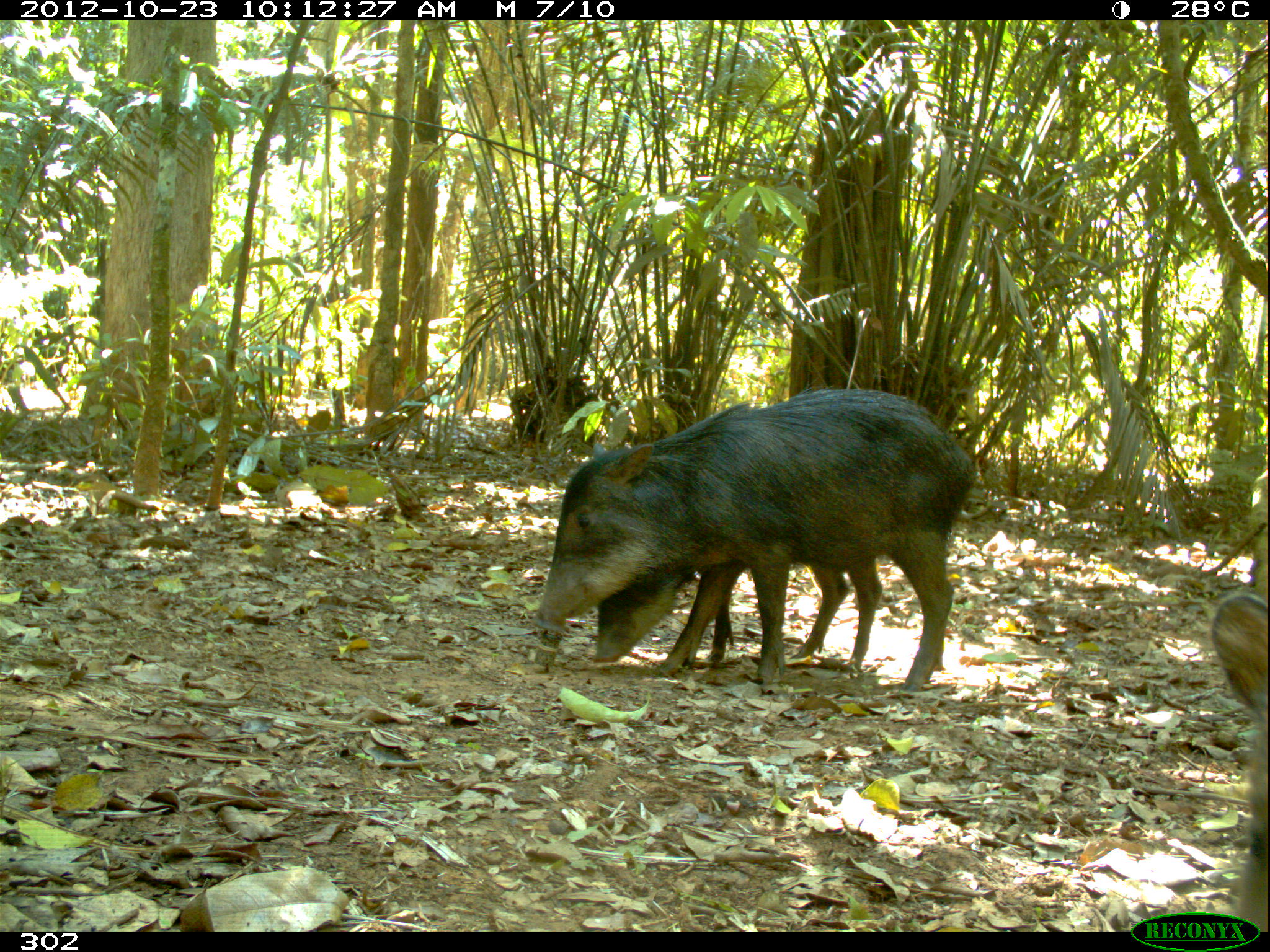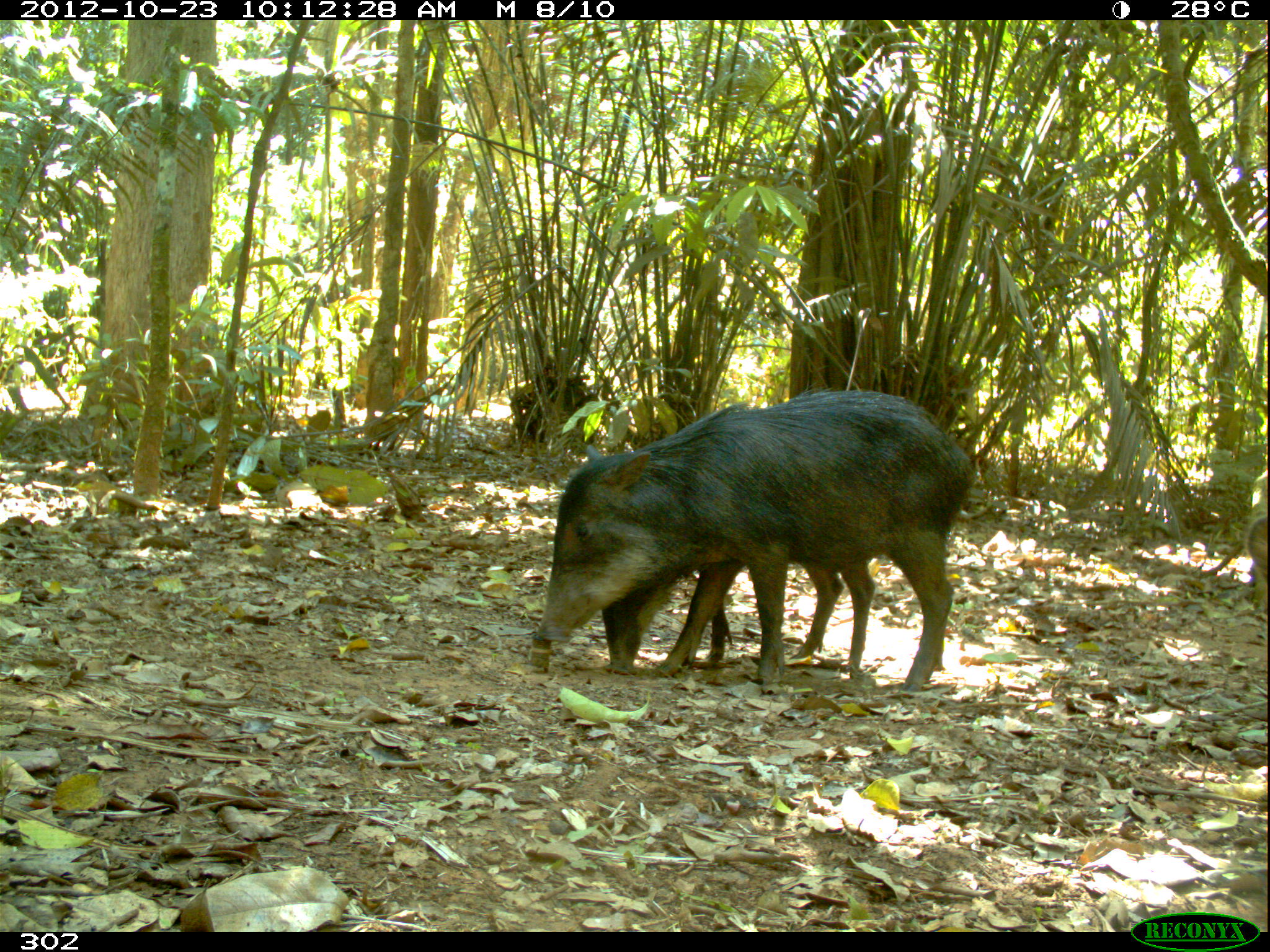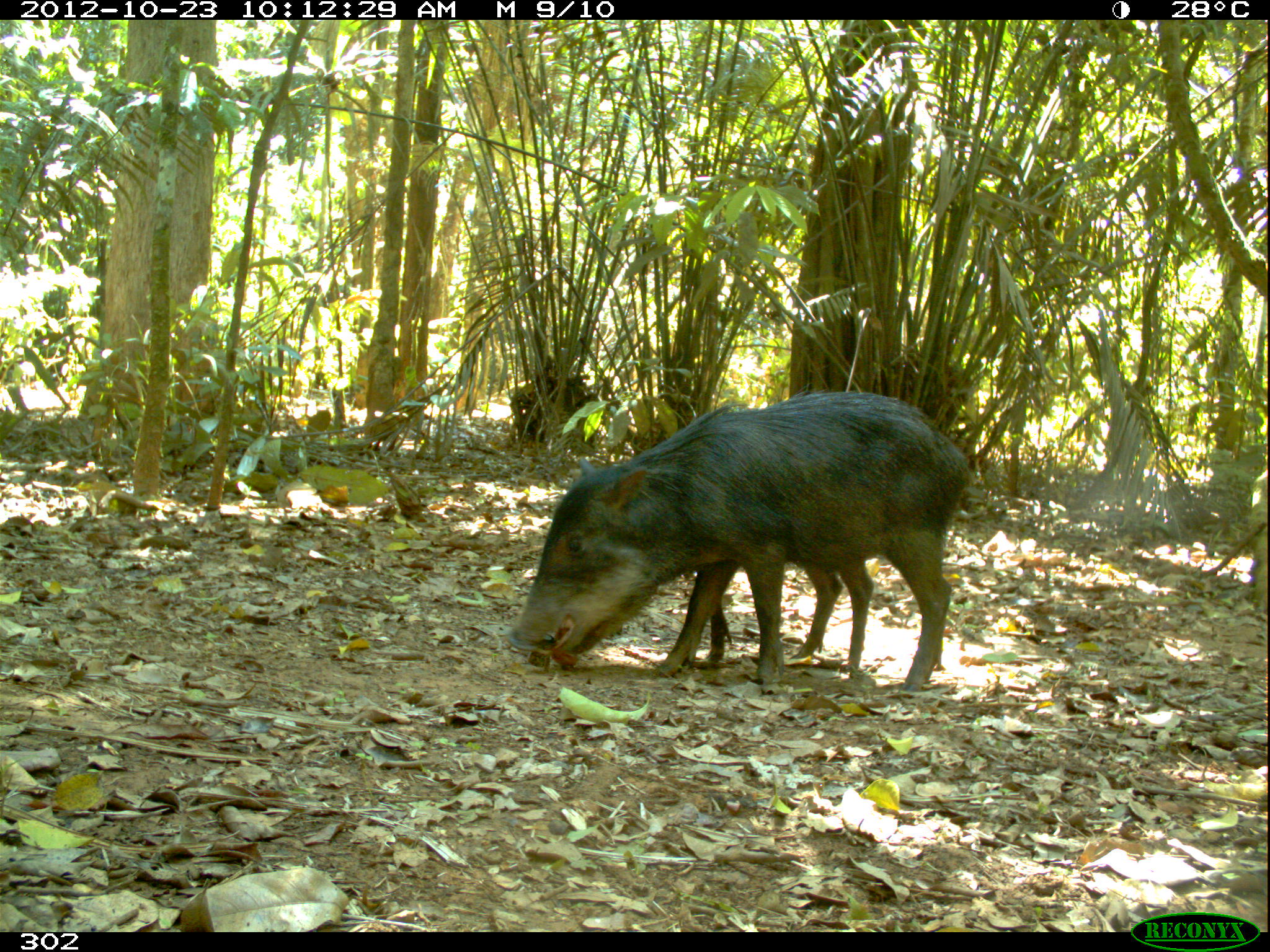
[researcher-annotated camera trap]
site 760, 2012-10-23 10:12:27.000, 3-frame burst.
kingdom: Animalia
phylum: Chordata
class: Mammalia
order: Artiodactyla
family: Tayassuidae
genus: Tayassu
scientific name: Tayassu pecari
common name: white-lipped peccary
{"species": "Tayassu pecari (white-lipped peccary)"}